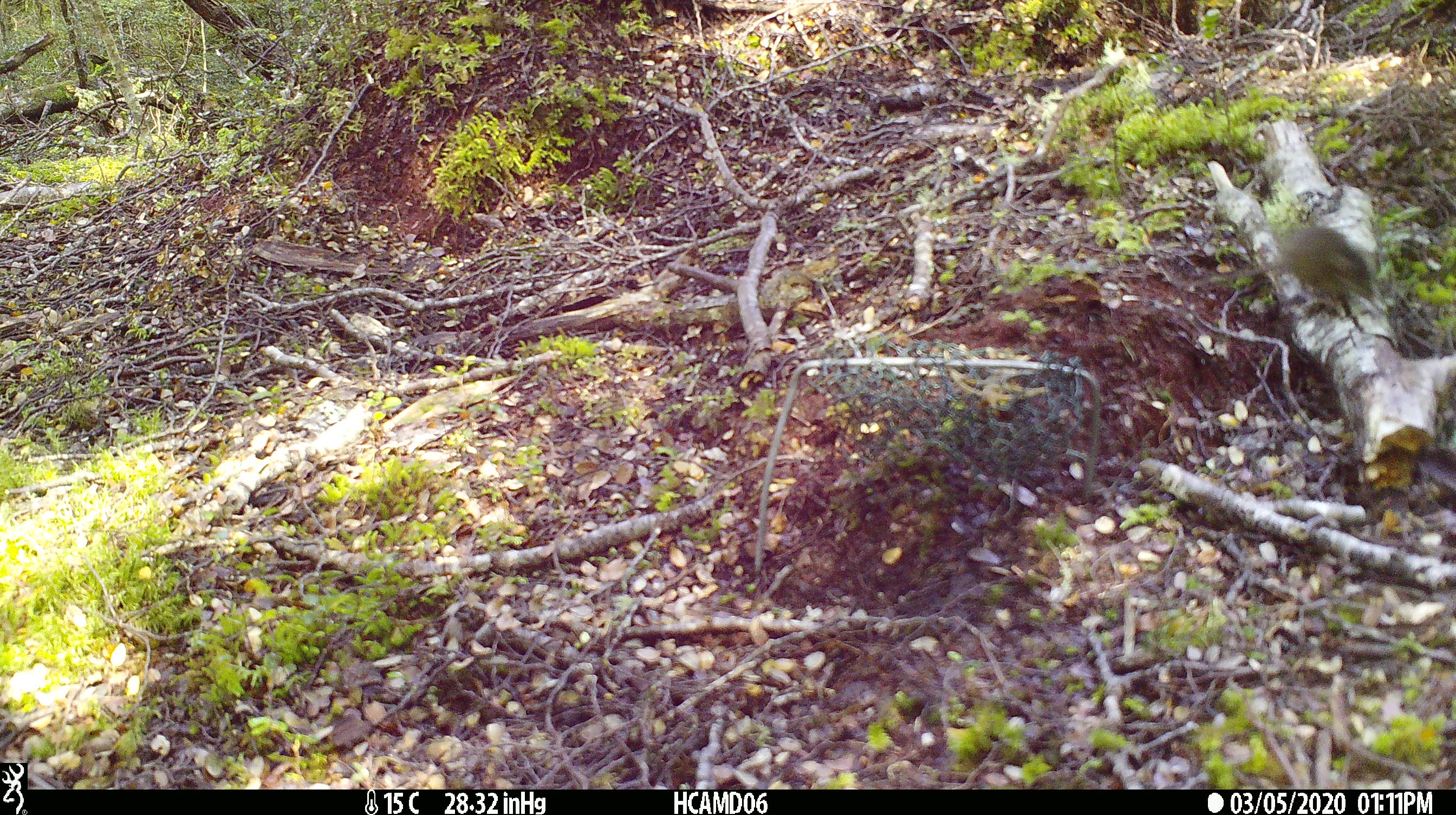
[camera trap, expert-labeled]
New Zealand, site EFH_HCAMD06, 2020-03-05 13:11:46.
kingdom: Animalia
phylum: Chordata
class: Mammalia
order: Rodentia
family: Muridae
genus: Mus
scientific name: Mus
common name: mouse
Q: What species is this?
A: Mouse (Mus).